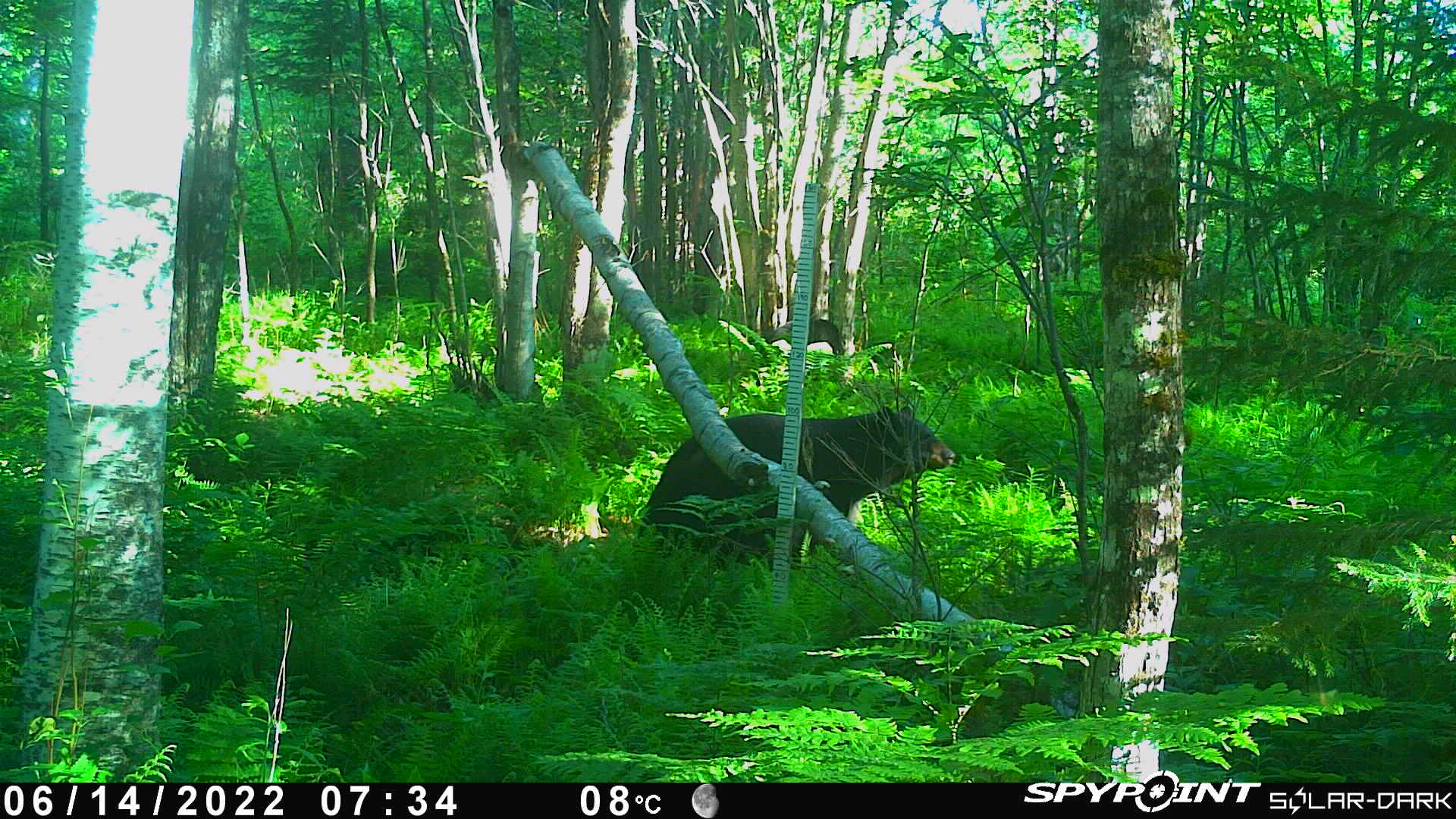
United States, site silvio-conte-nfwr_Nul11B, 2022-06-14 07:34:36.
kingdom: Animalia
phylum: Chordata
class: Mammalia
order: Carnivora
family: Ursidae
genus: Ursus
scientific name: Ursus americanus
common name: black bear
Black bear (Ursus americanus).